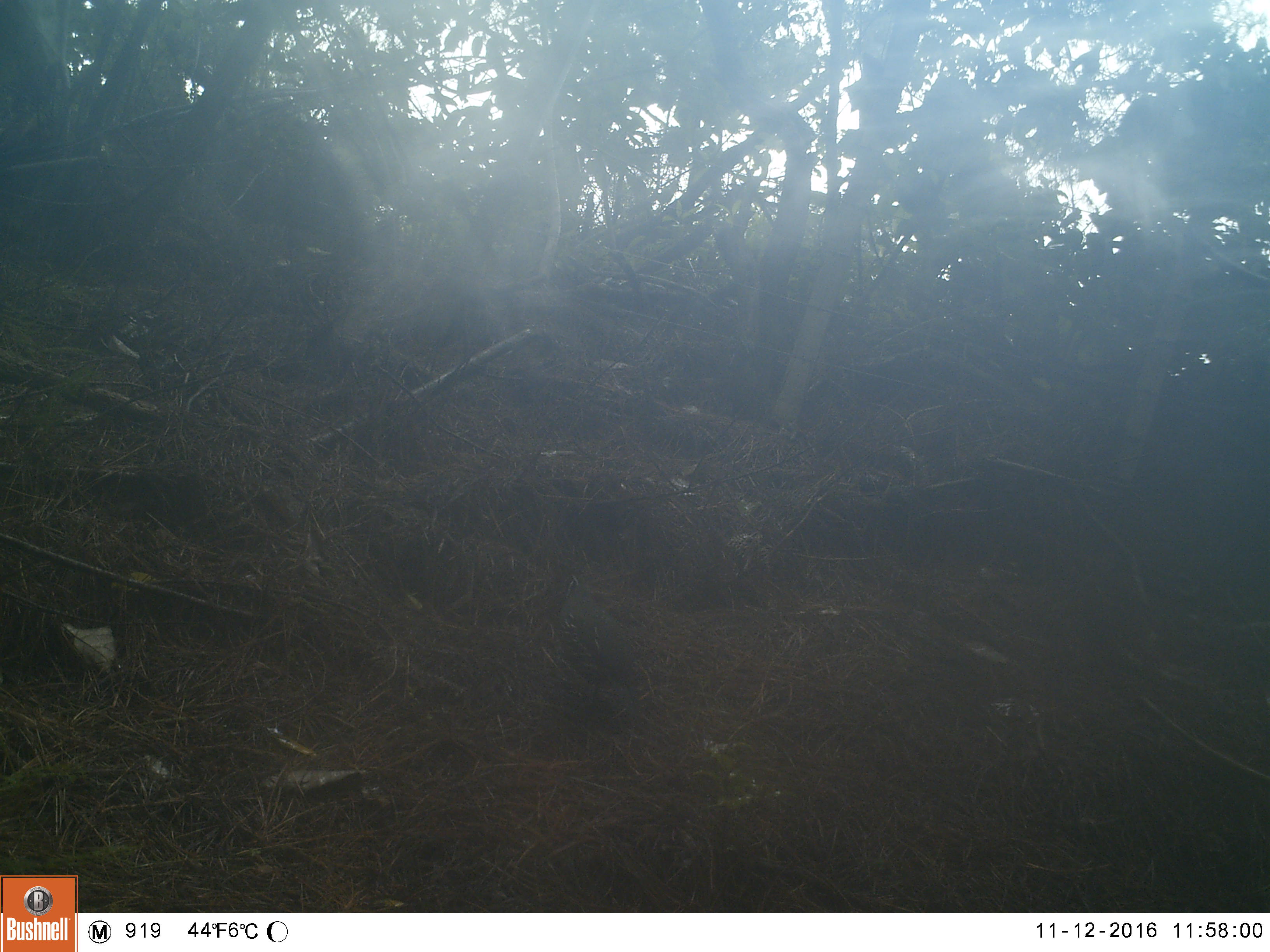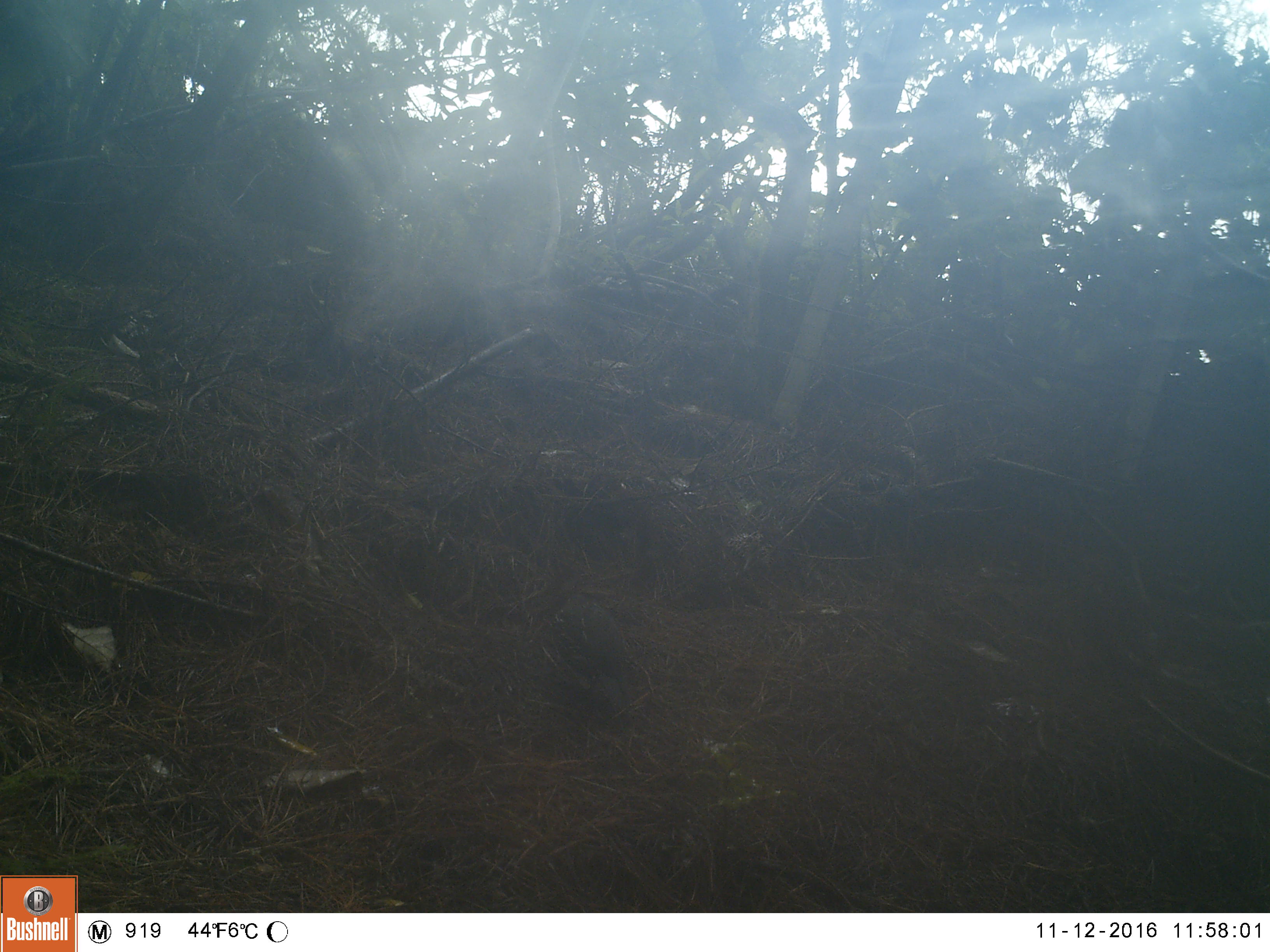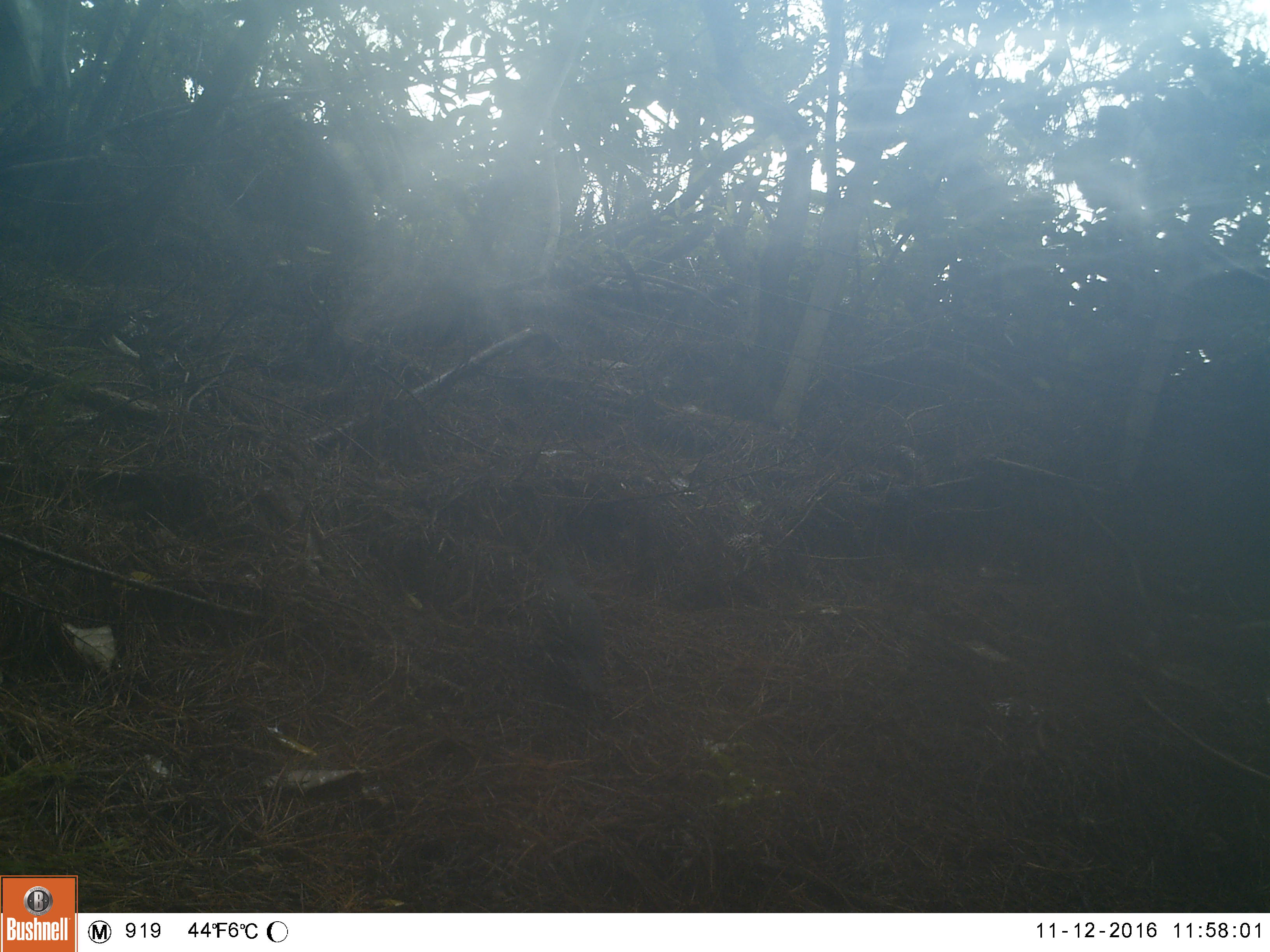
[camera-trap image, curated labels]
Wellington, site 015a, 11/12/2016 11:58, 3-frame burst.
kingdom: Animalia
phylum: Chordata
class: Aves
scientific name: Aves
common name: bird